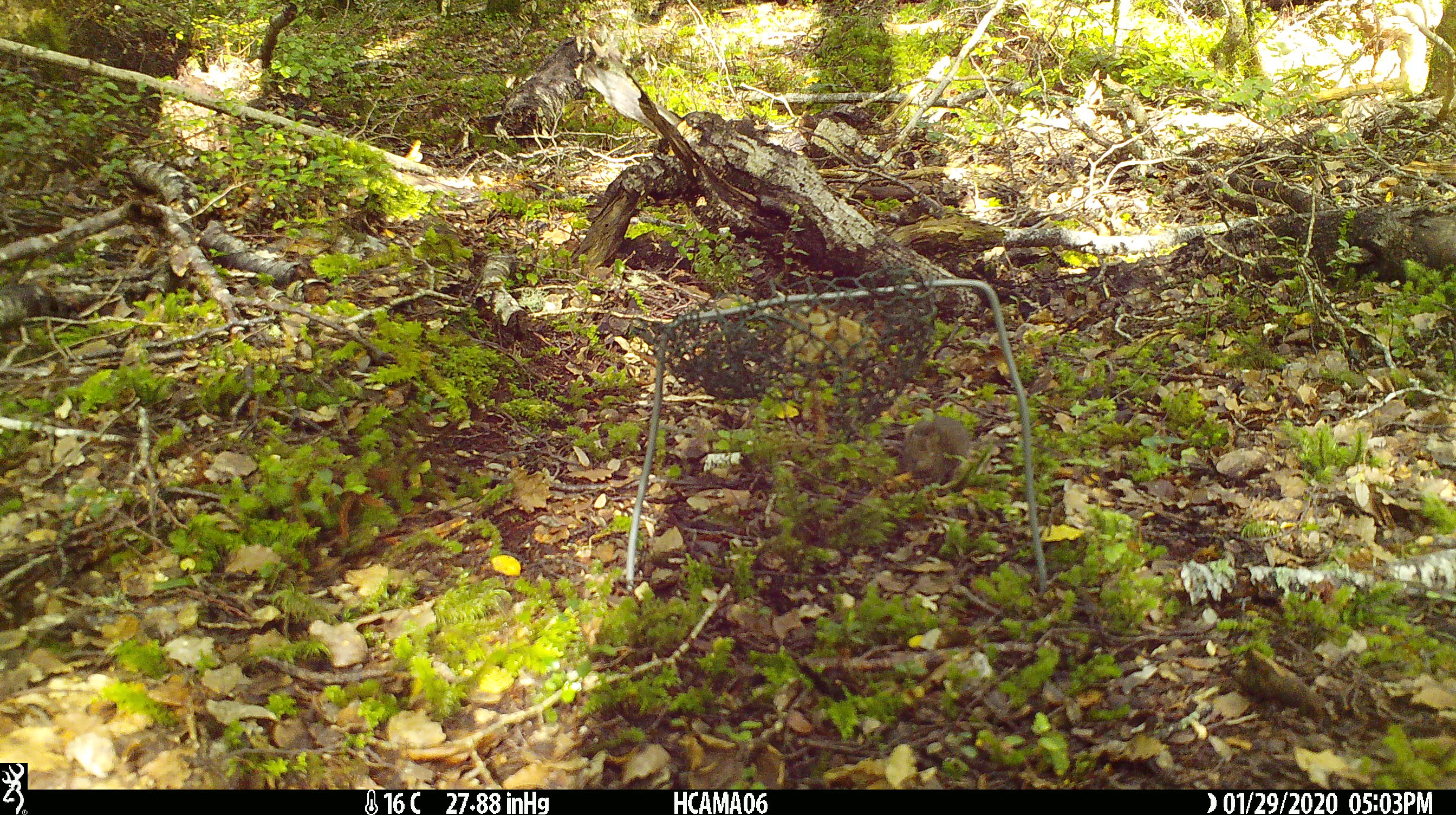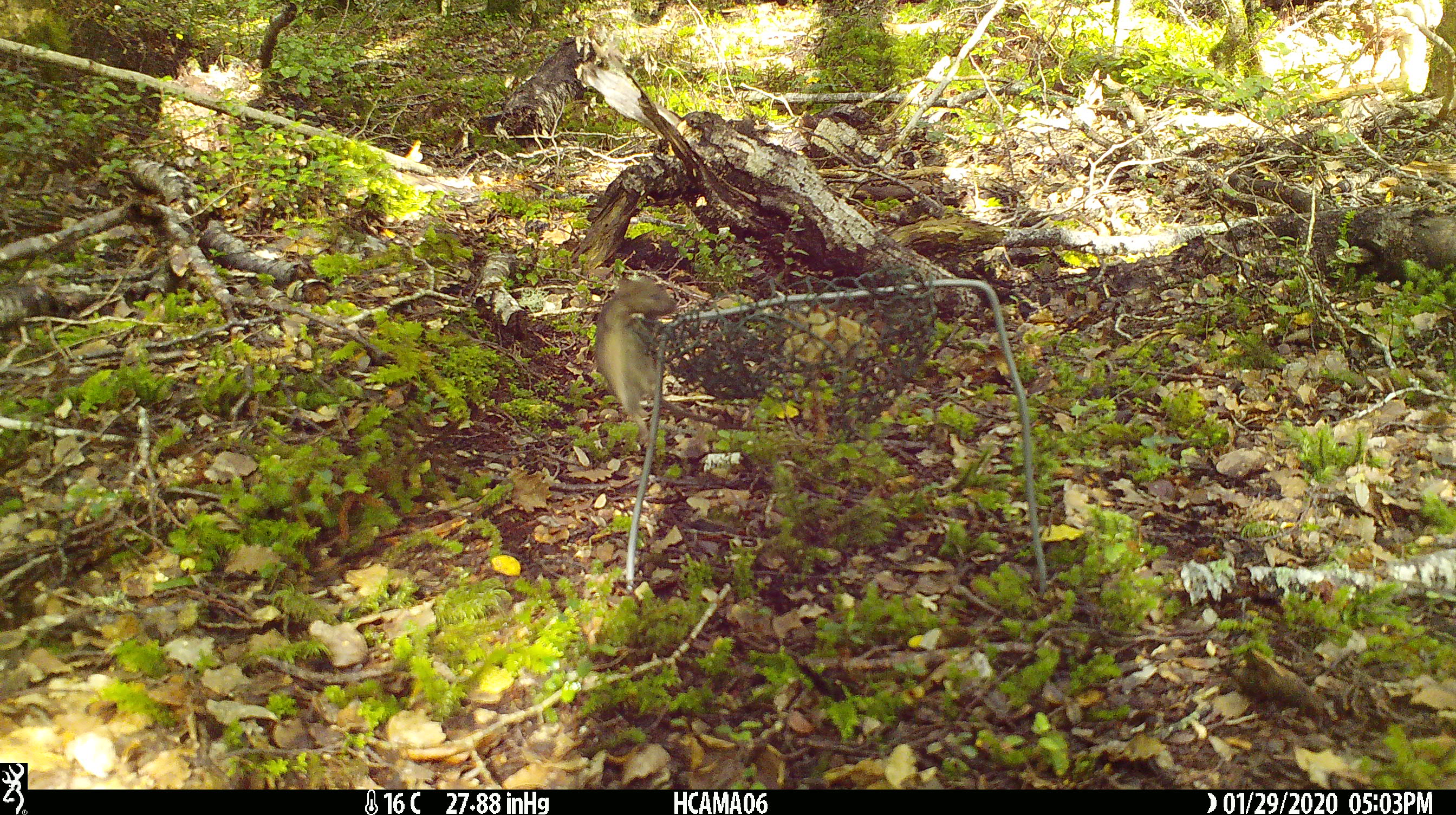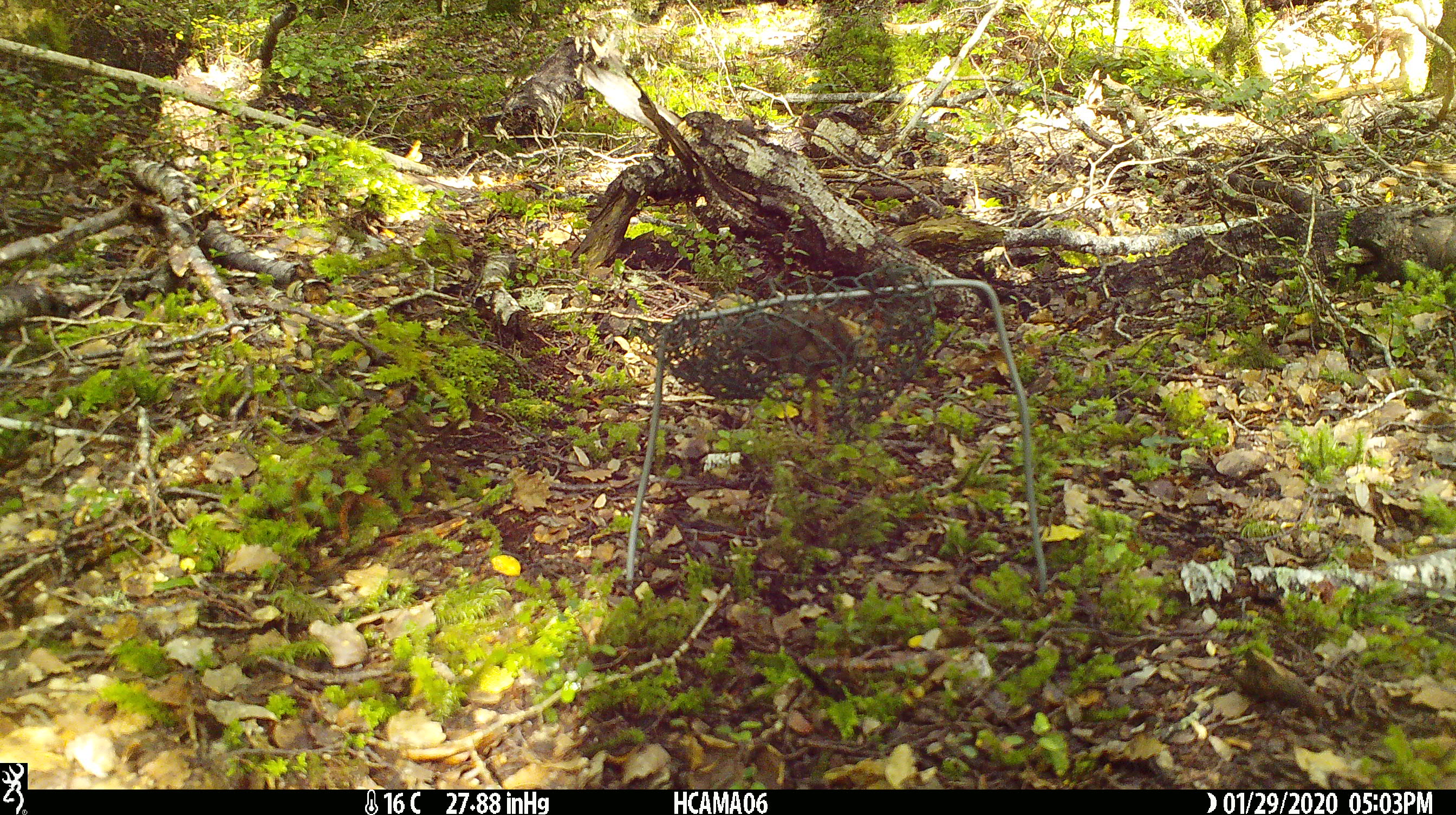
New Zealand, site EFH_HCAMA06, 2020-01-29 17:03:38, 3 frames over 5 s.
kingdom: Animalia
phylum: Chordata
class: Mammalia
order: Rodentia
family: Muridae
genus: Mus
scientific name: Mus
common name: mouse